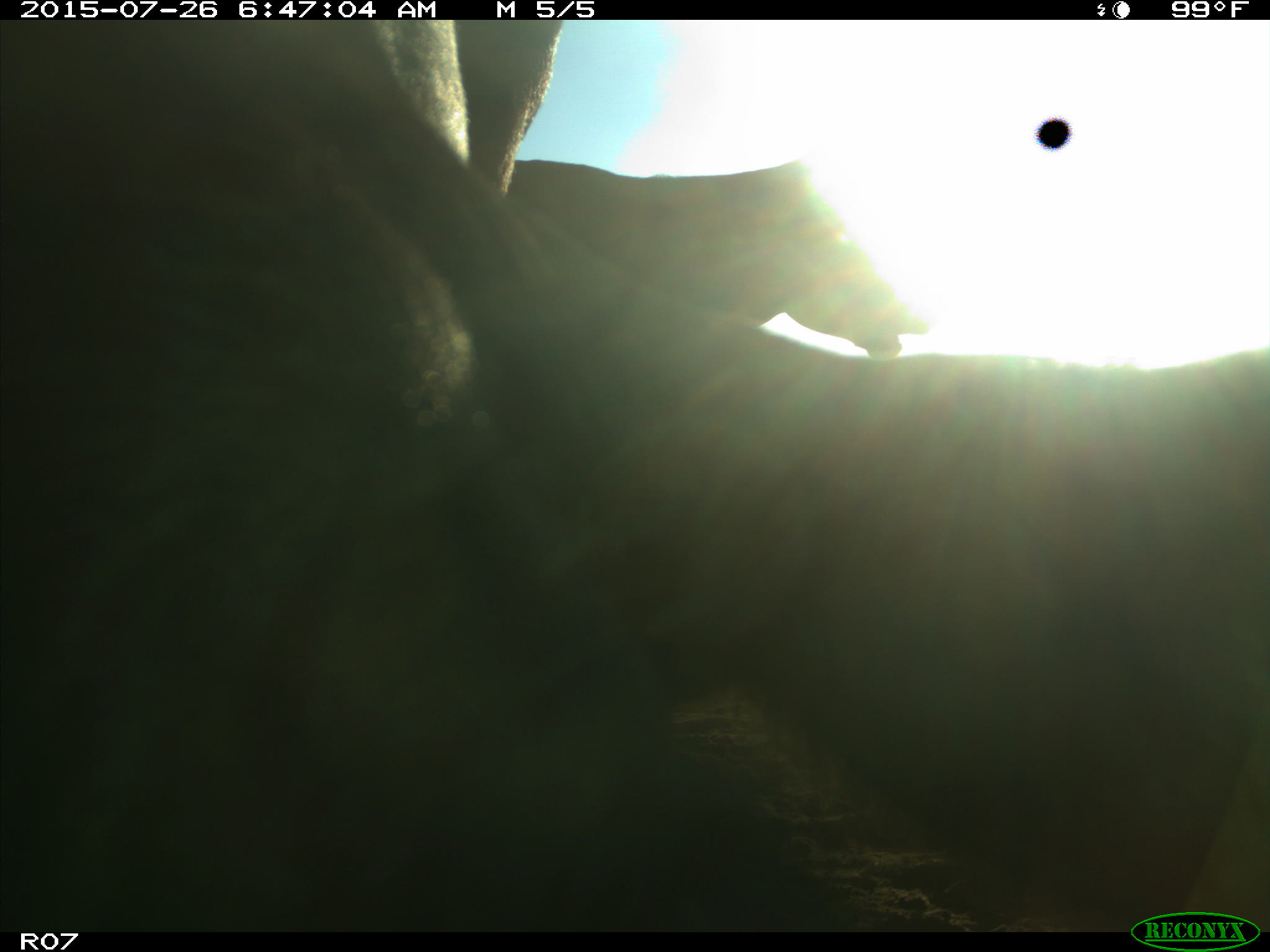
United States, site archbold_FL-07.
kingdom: Animalia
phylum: Chordata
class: Mammalia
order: Artiodactyla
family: Bovidae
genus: Bos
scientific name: Bos taurus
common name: domestic cow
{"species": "Bos taurus (domestic cow)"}